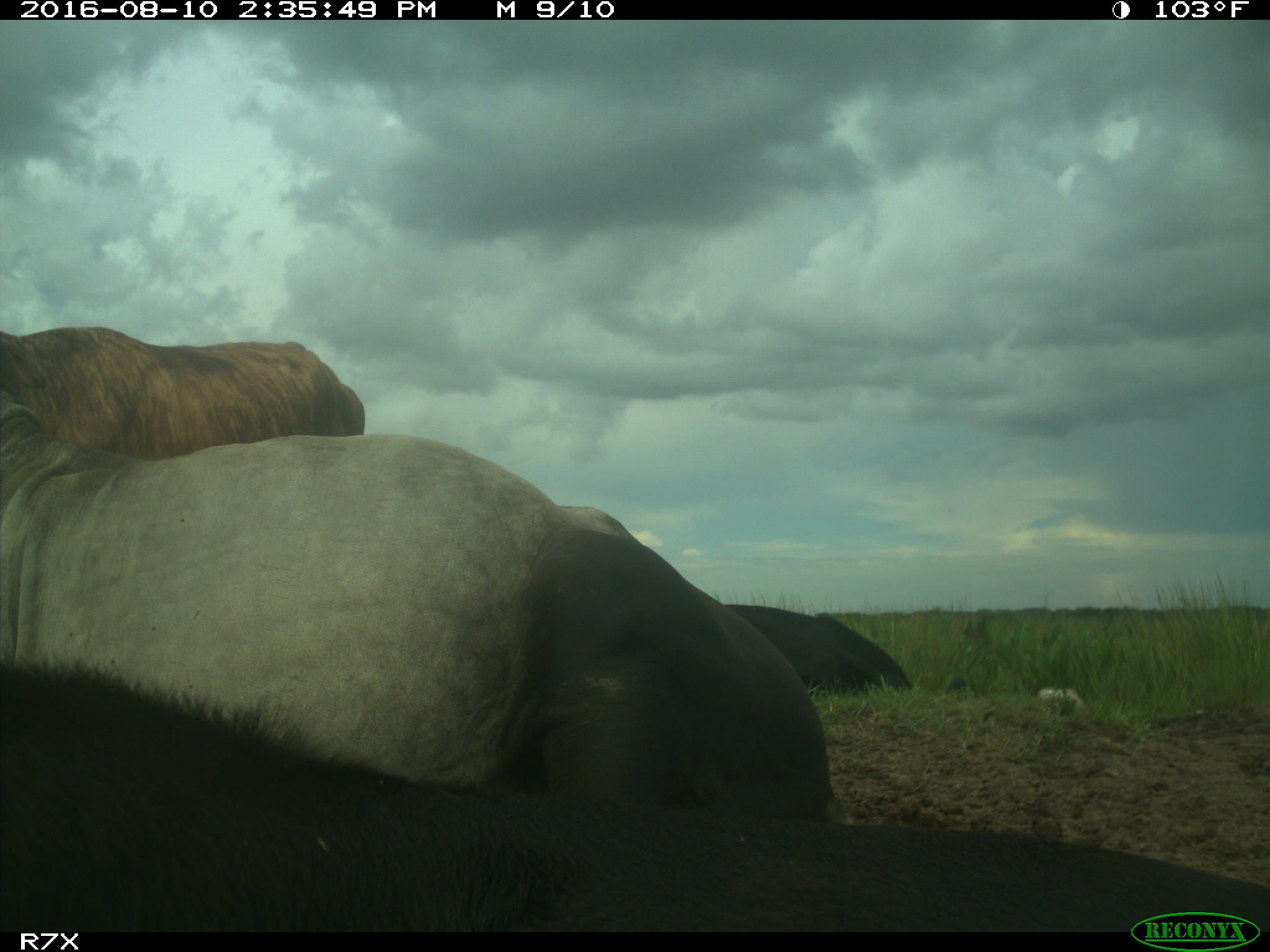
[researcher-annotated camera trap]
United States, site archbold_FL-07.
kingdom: Animalia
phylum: Chordata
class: Mammalia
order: Artiodactyla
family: Bovidae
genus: Bos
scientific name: Bos taurus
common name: domestic cow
Bos taurus (domestic cow).